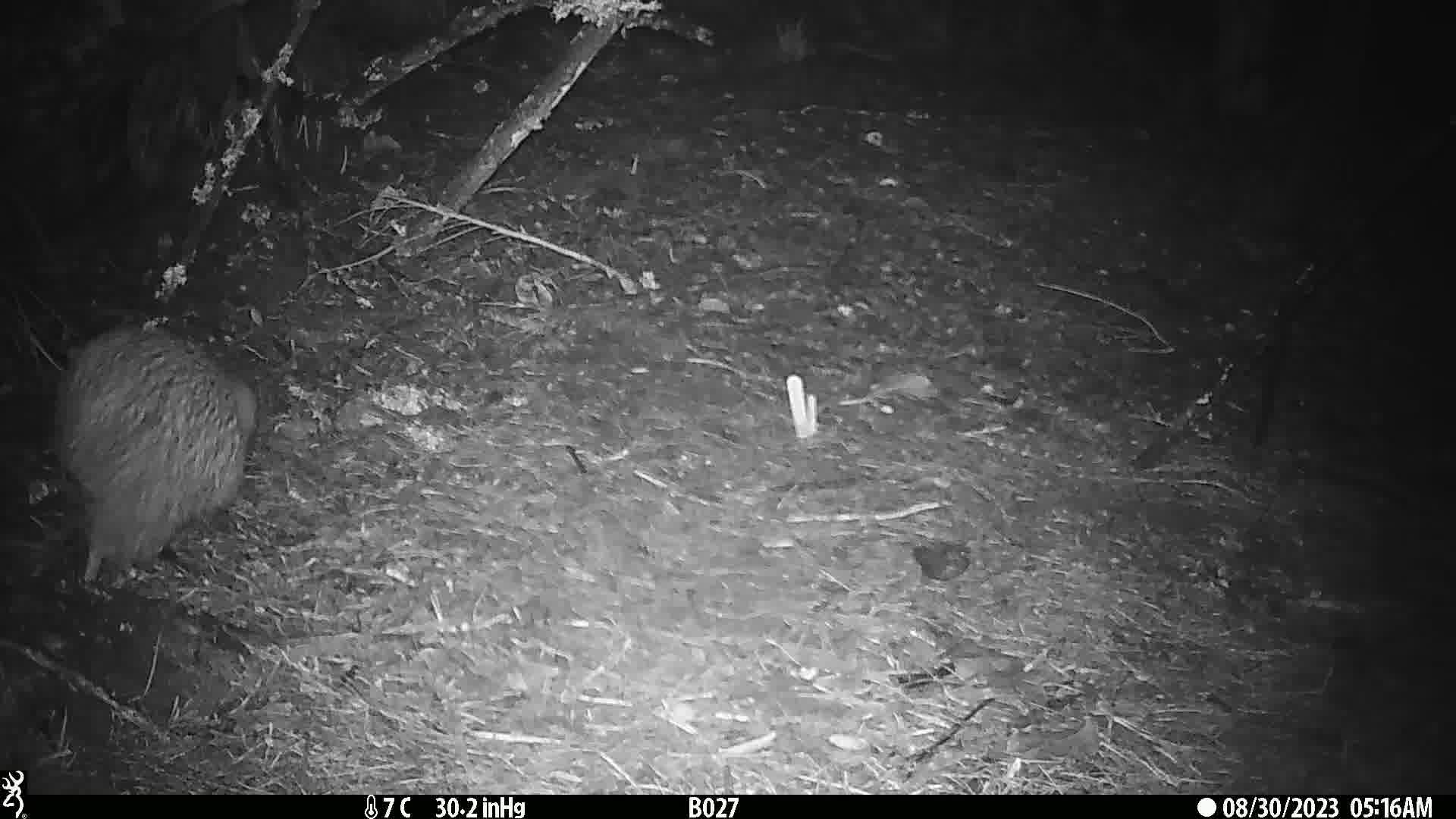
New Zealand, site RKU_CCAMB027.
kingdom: Animalia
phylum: Chordata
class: Aves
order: Apterygiformes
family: Apterygidae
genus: Apteryx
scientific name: Apteryx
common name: kiwi